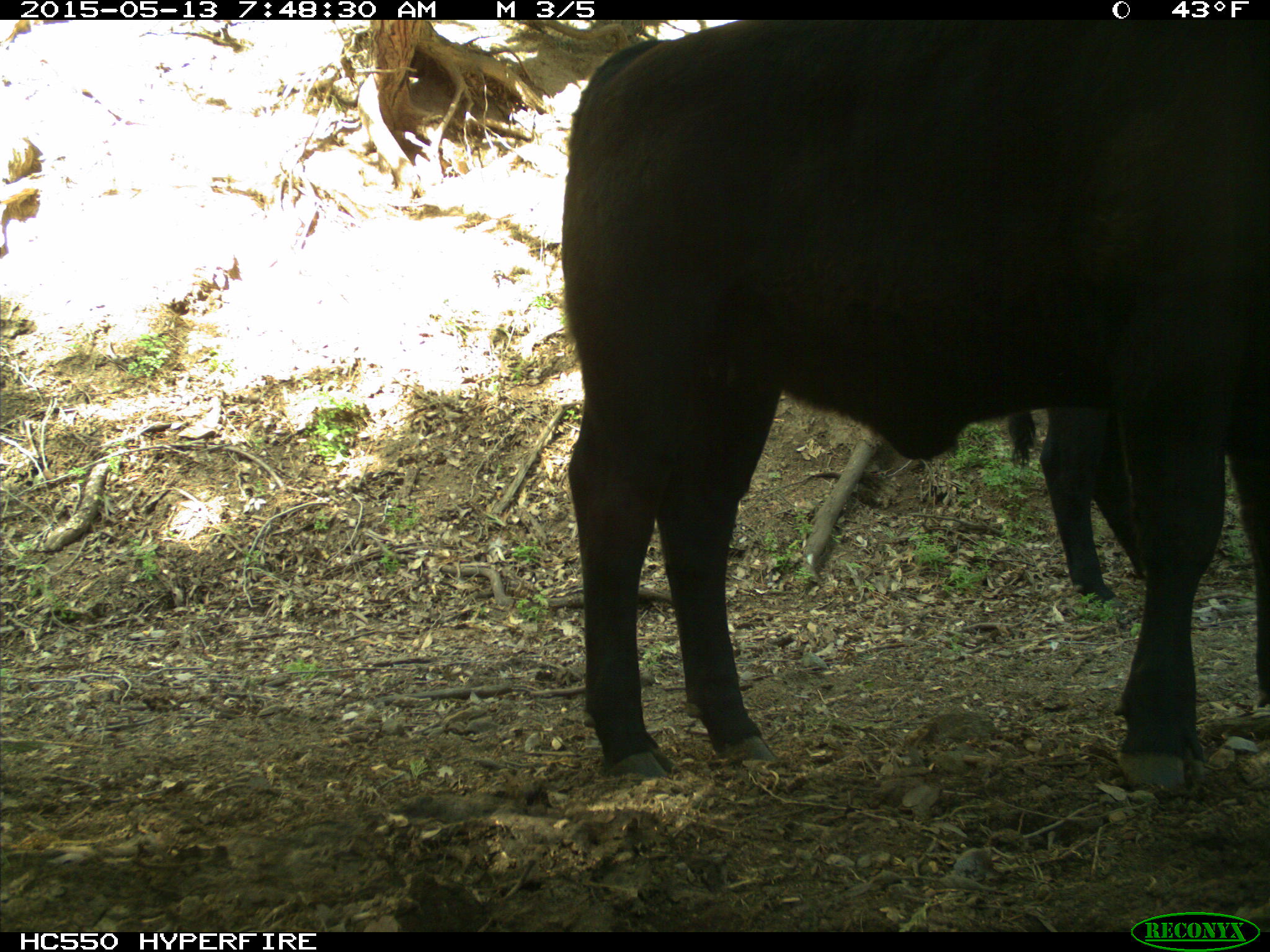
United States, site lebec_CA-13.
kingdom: Animalia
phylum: Chordata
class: Mammalia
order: Artiodactyla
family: Bovidae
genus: Bos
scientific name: Bos taurus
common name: domestic cow